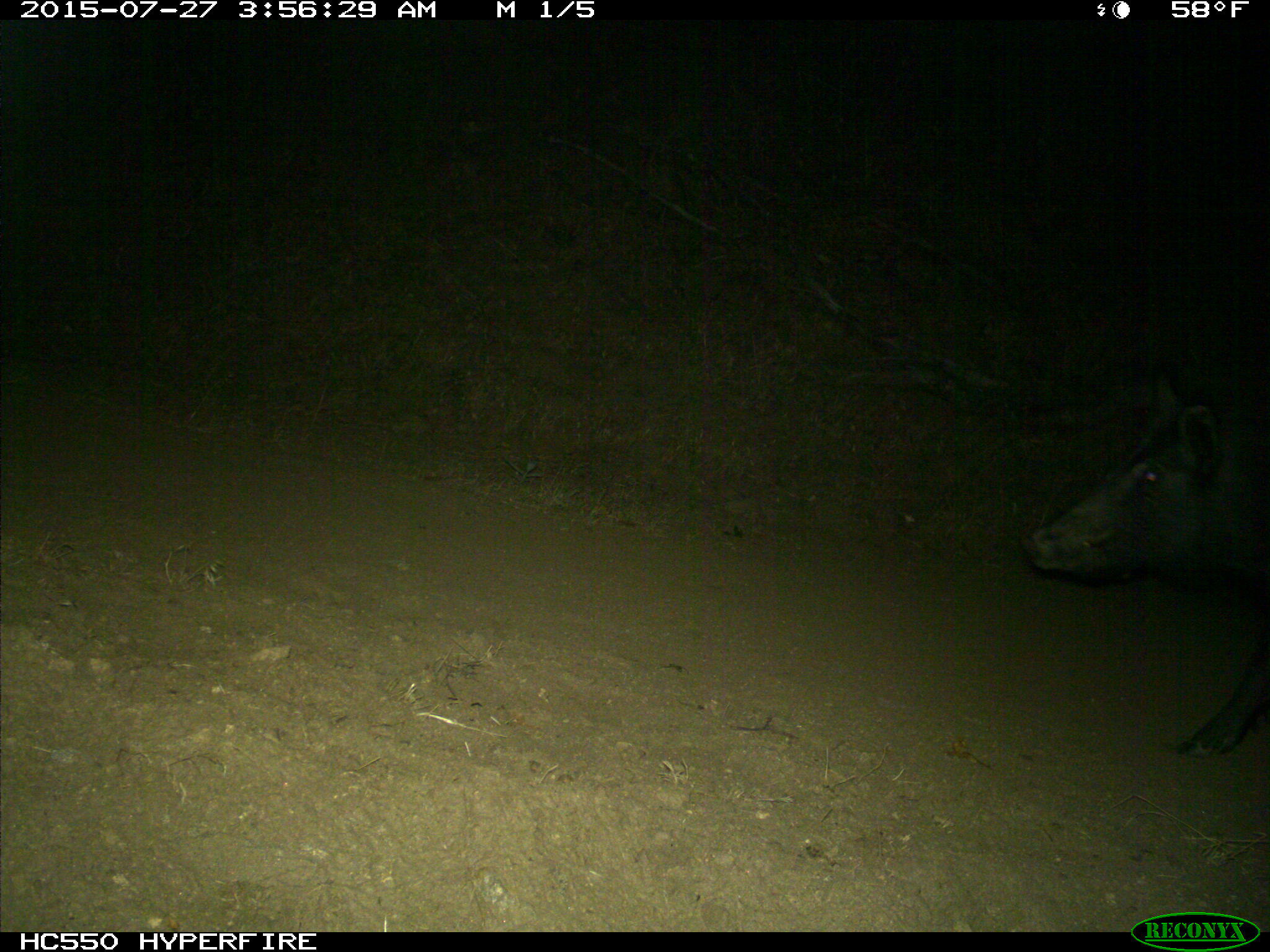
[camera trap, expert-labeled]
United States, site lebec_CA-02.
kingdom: Animalia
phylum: Chordata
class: Mammalia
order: Artiodactyla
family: Suidae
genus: Sus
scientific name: Sus scrofa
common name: wild boar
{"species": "Sus scrofa (wild boar)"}